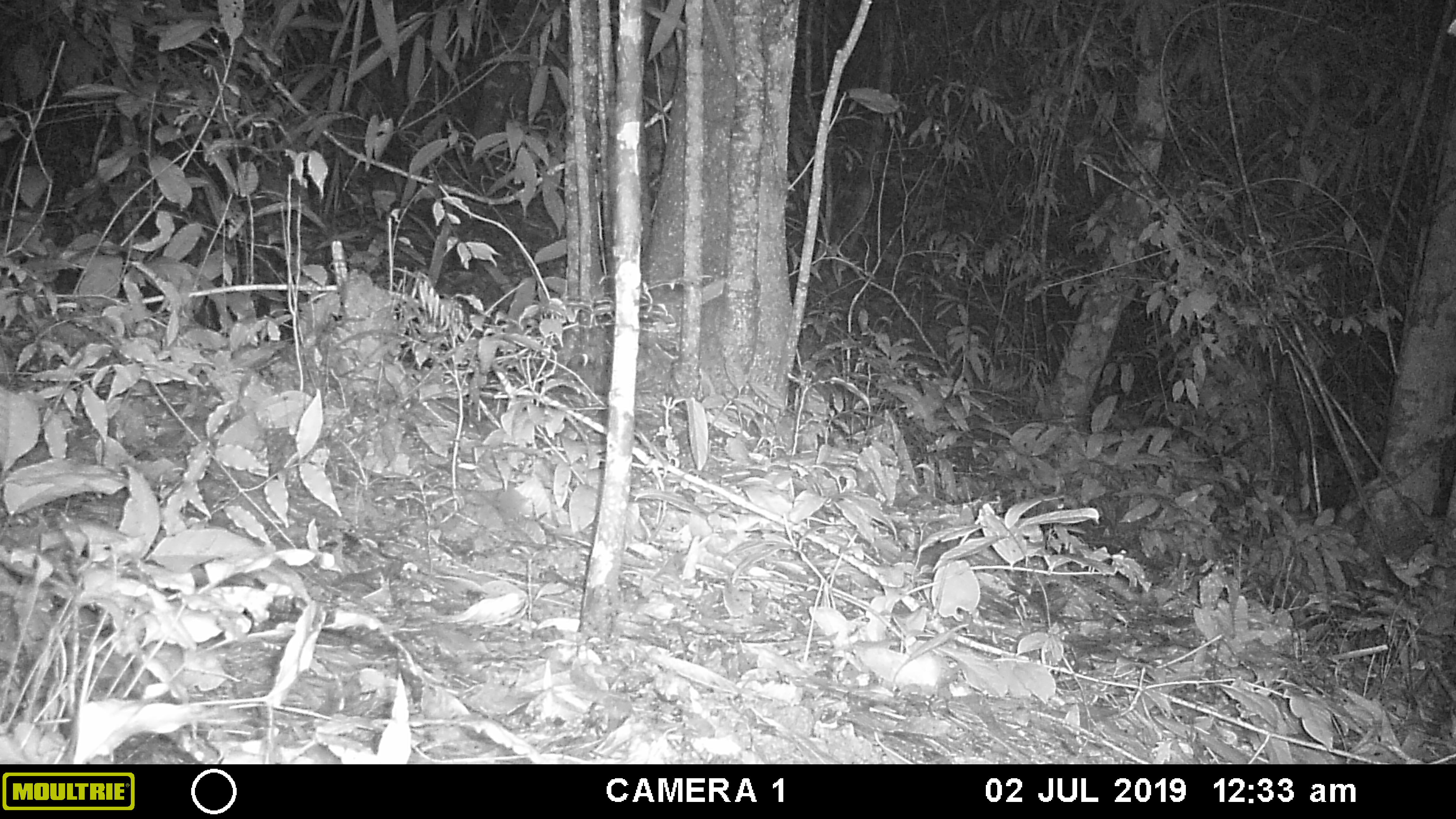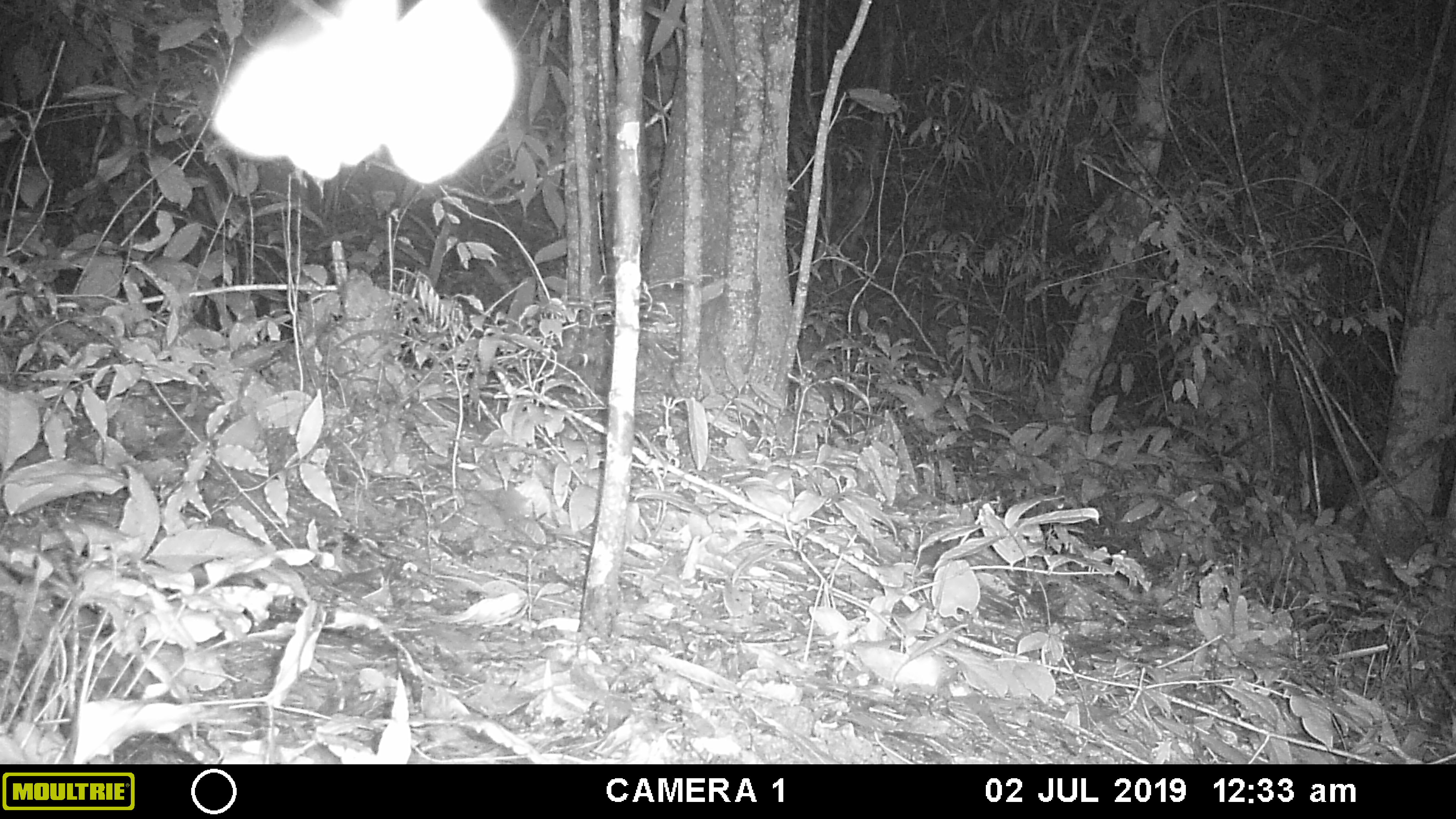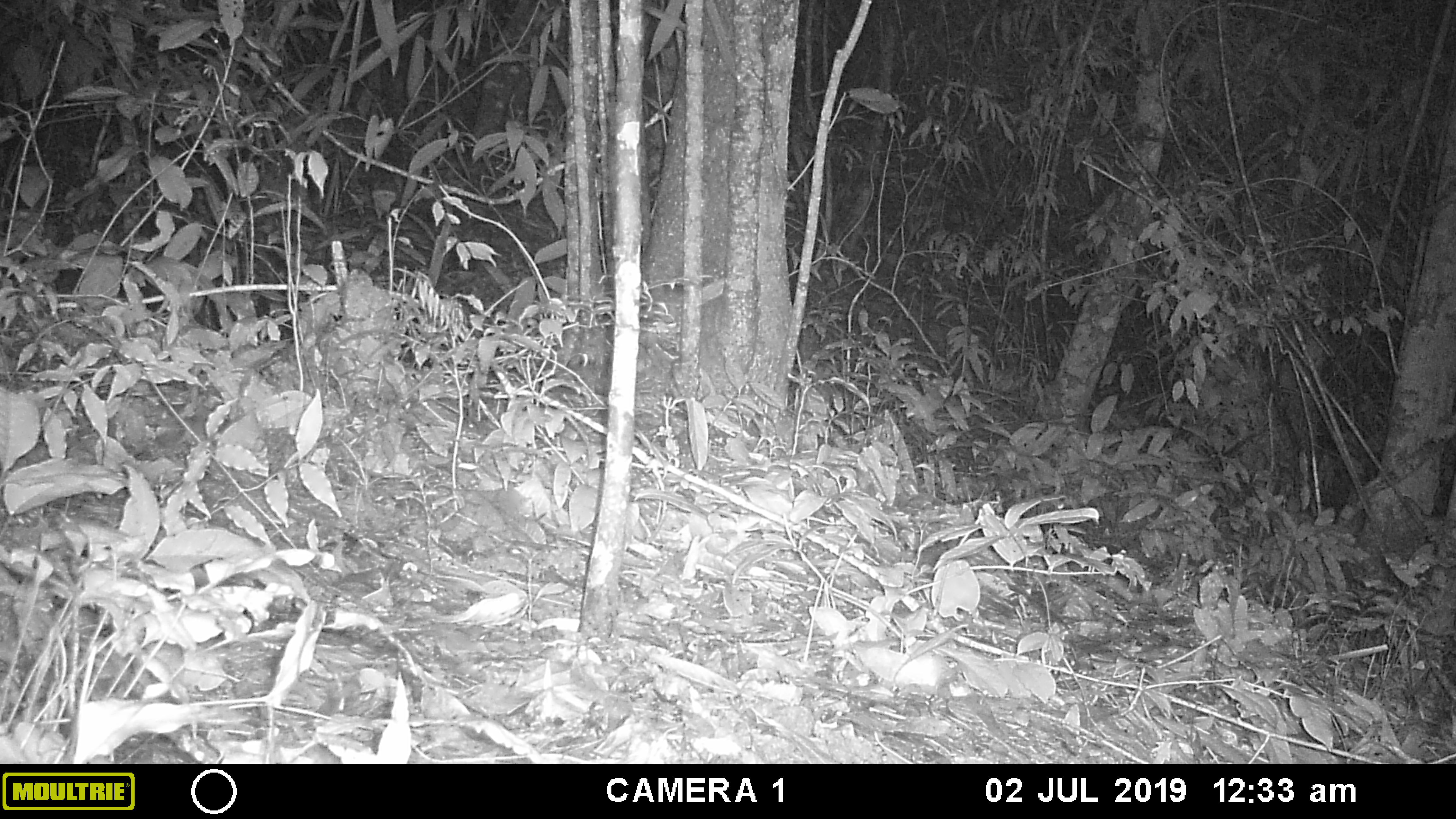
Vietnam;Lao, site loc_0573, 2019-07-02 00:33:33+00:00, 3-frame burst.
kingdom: Animalia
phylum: Arthropoda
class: Insecta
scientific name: Insecta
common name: insect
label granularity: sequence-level